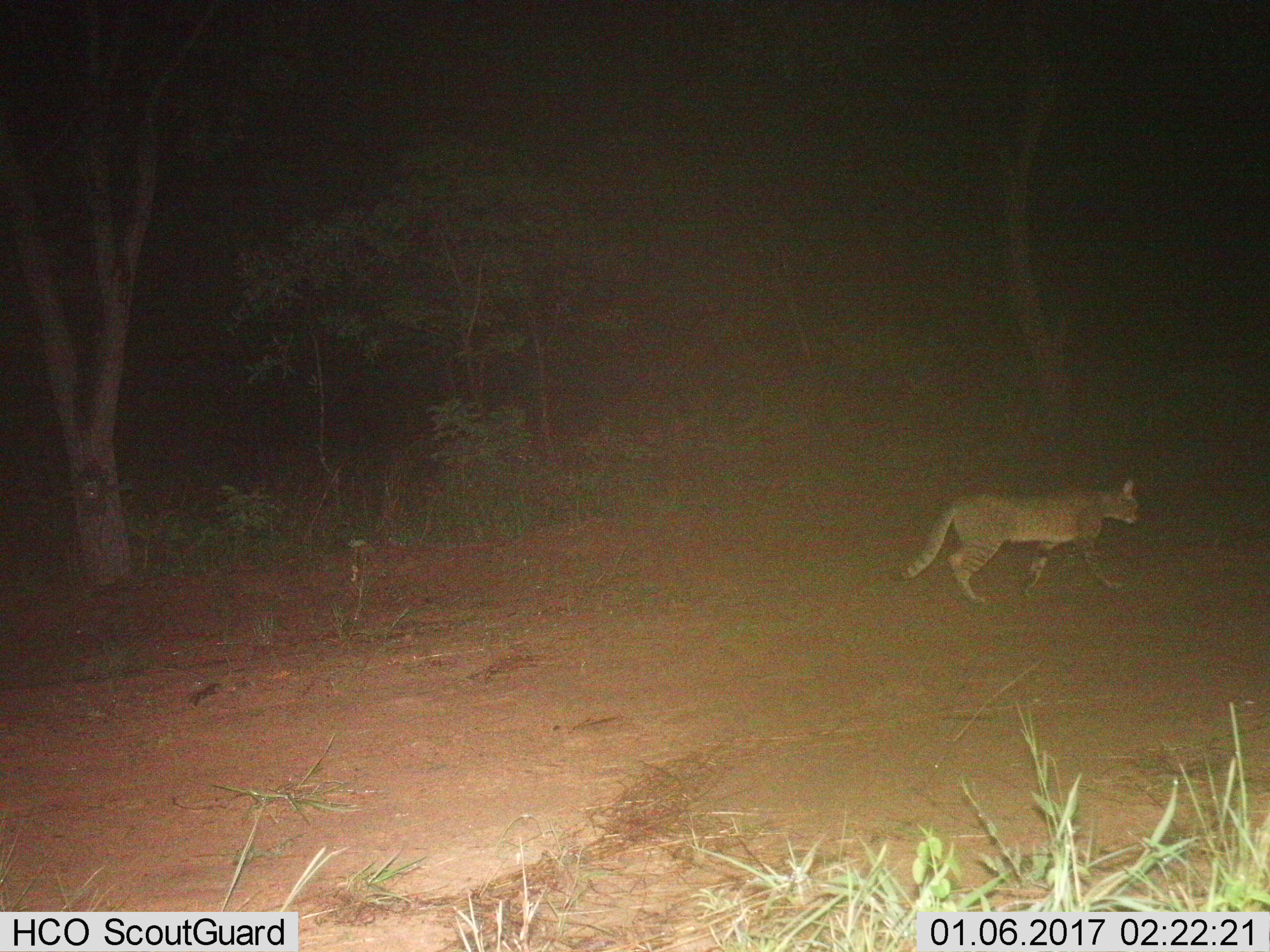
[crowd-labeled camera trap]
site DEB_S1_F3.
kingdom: Animalia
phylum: Chordata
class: Mammalia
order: Carnivora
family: Felidae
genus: Felis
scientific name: Felis lybica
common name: african wild cat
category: africanwildcat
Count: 1.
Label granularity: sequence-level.